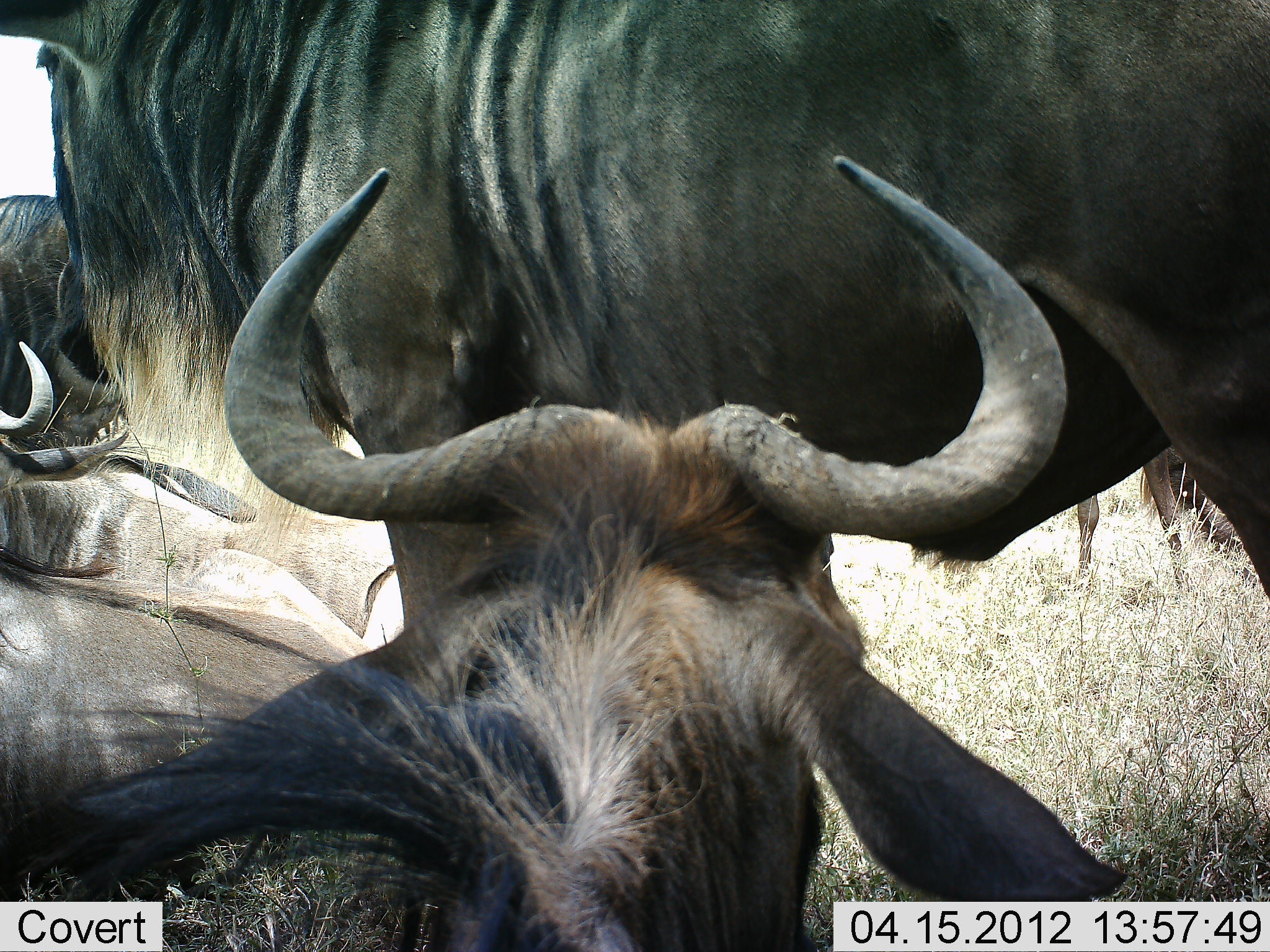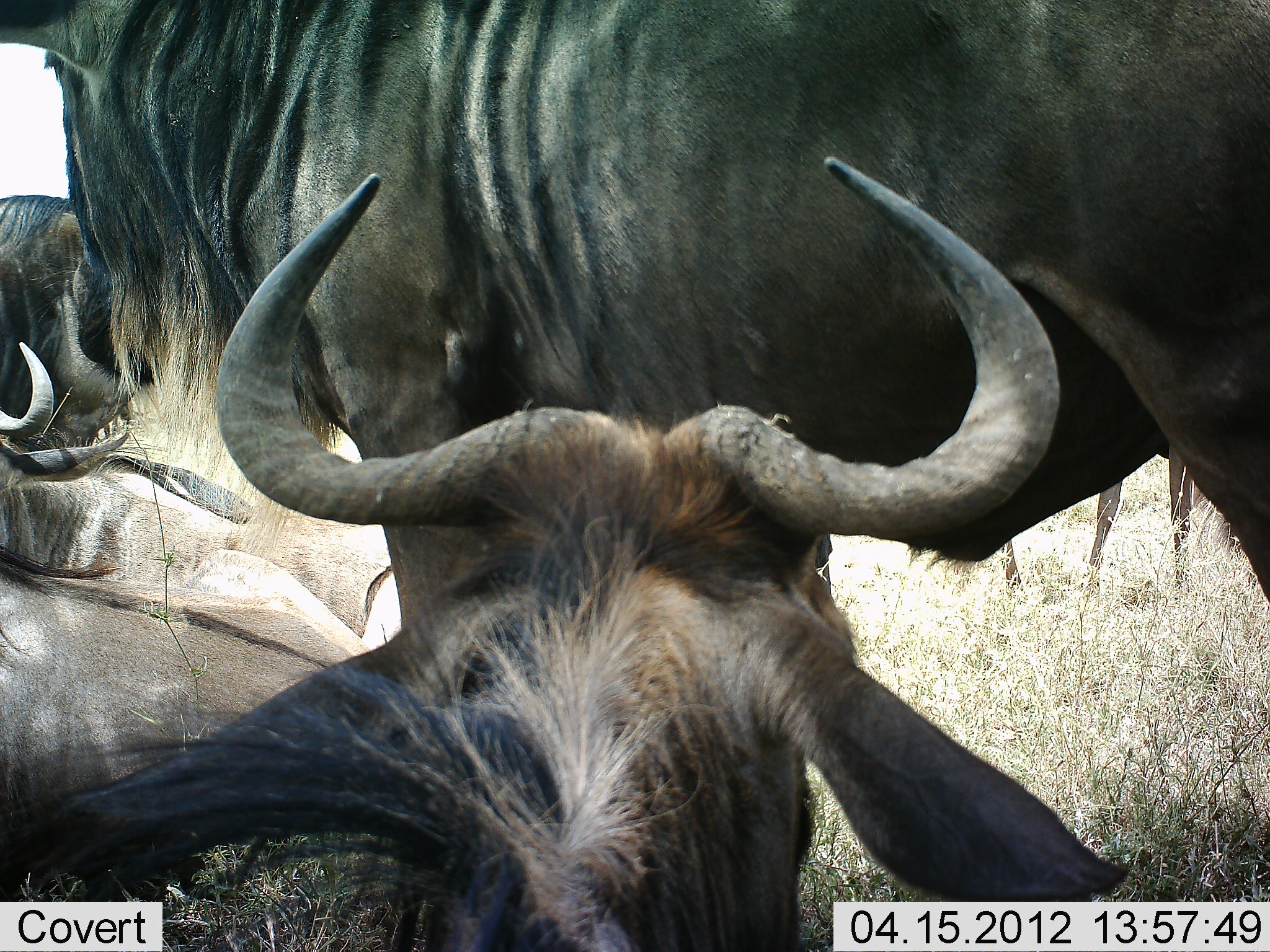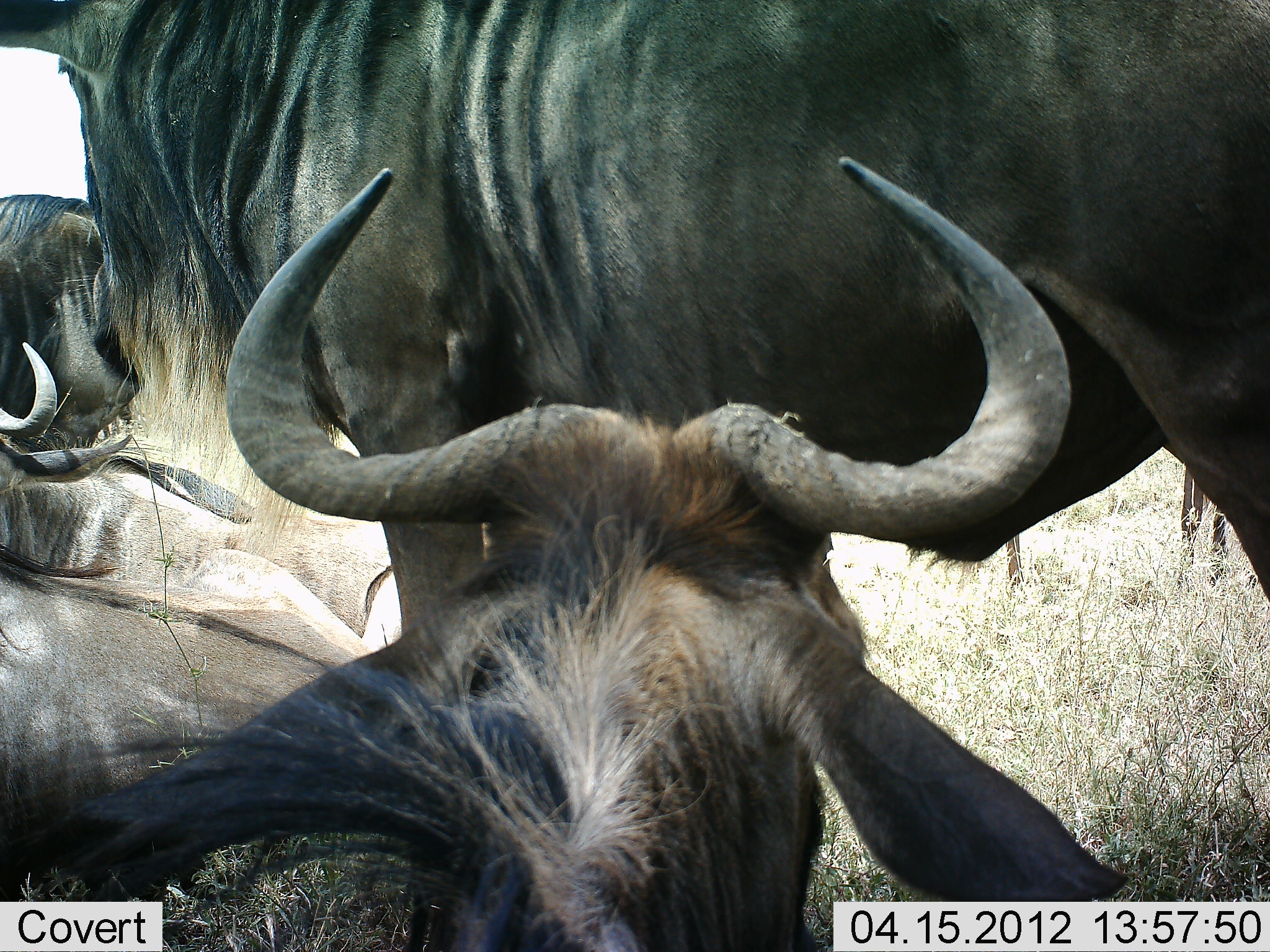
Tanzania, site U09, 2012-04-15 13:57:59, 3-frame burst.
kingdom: Animalia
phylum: Chordata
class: Mammalia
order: Artiodactyla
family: Bovidae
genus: Connochaetes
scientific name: Connochaetes taurinus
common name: blue wildebeest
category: wildebeest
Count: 4.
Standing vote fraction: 64%.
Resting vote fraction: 86%.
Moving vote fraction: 0%.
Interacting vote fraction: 0%.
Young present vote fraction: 0%.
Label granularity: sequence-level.